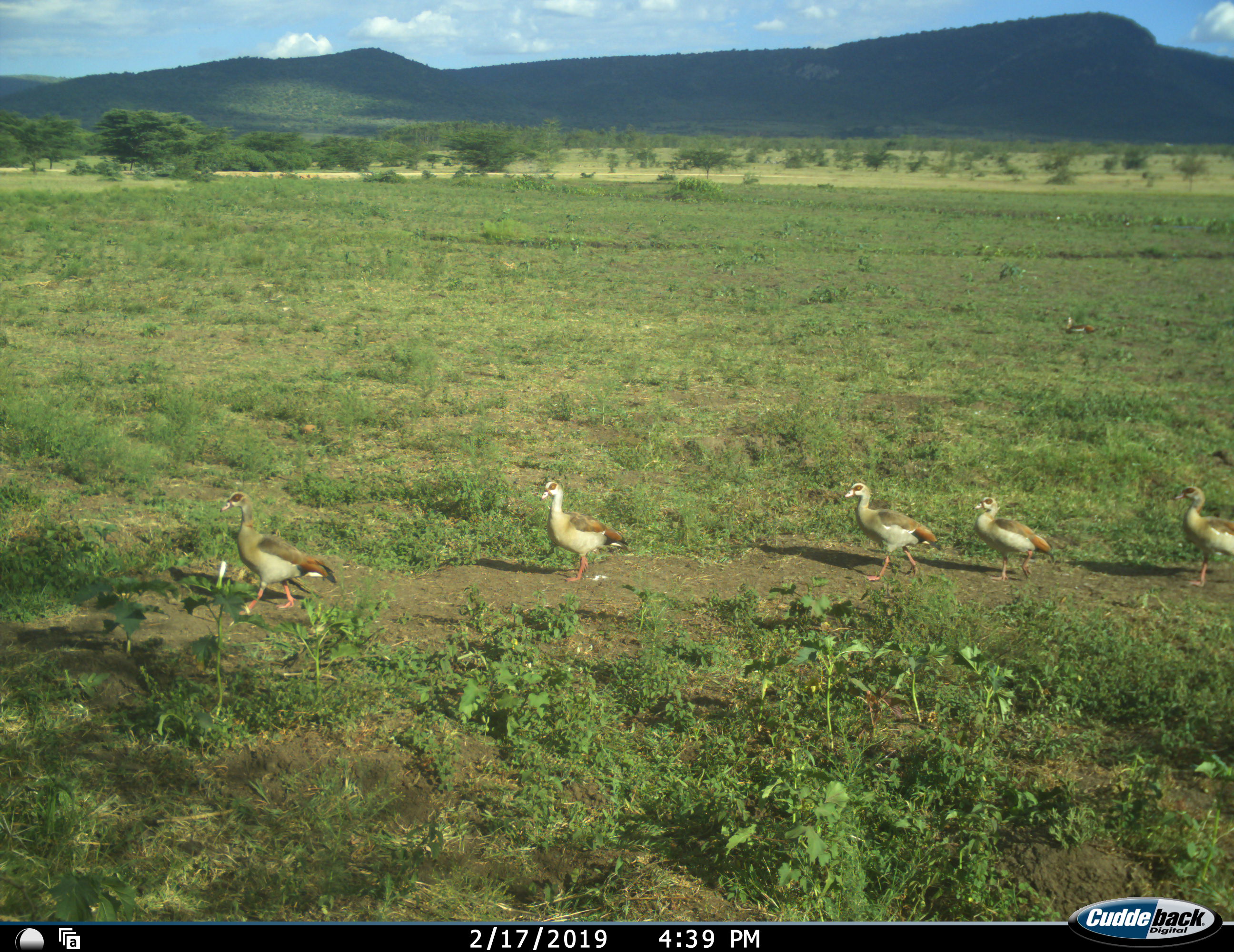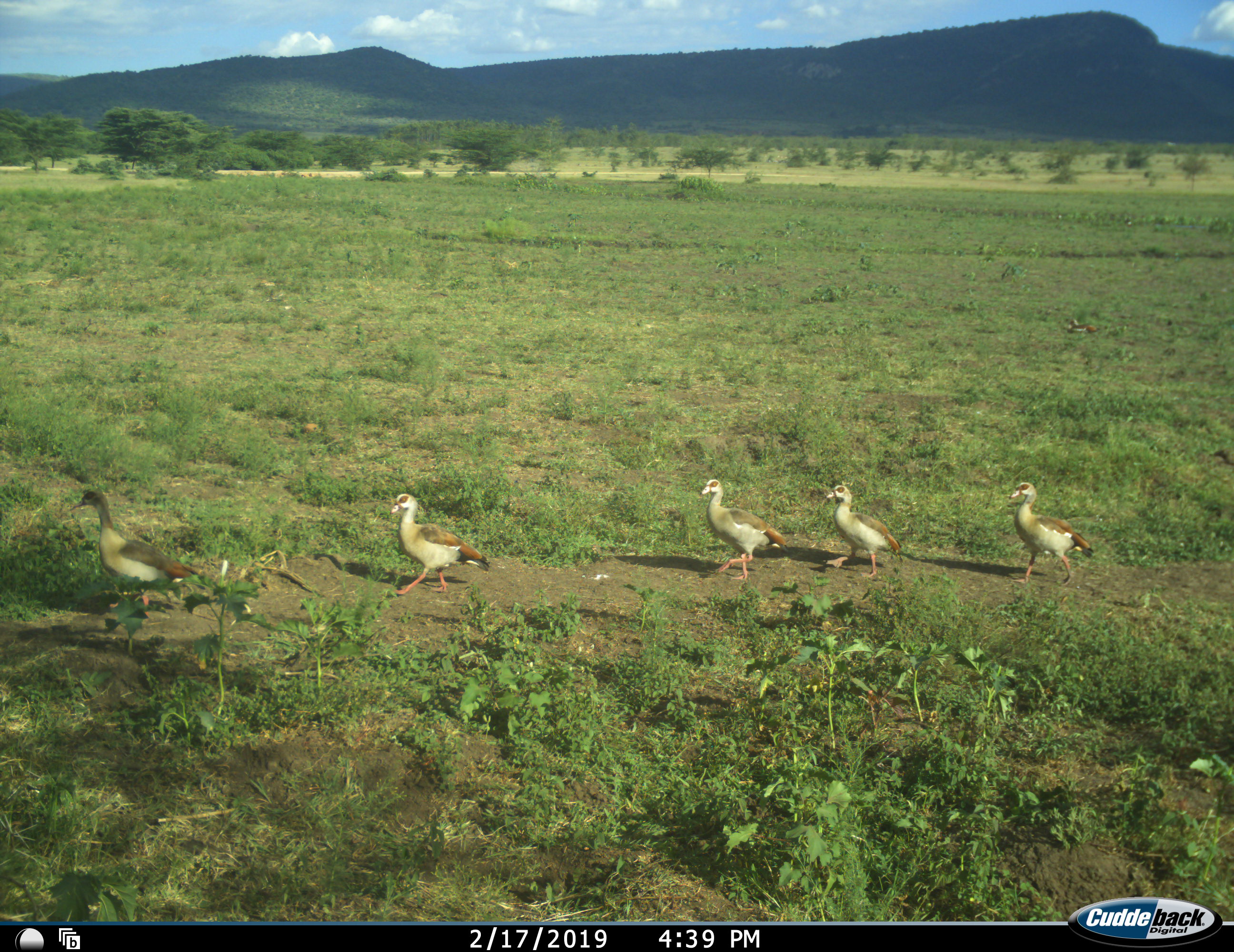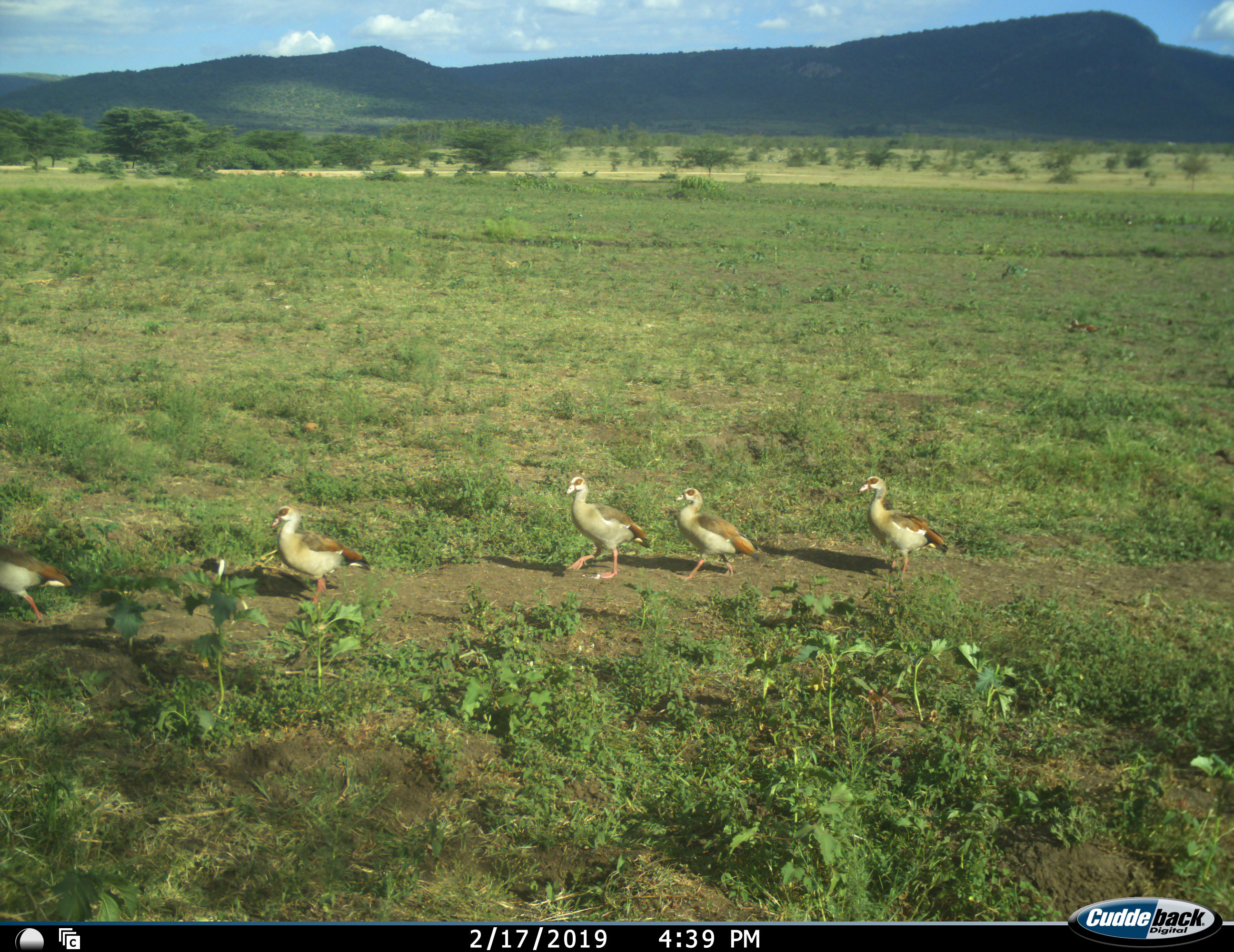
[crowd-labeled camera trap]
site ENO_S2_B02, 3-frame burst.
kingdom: Animalia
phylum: Chordata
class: Aves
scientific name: Aves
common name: bird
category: birdother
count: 6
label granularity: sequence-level